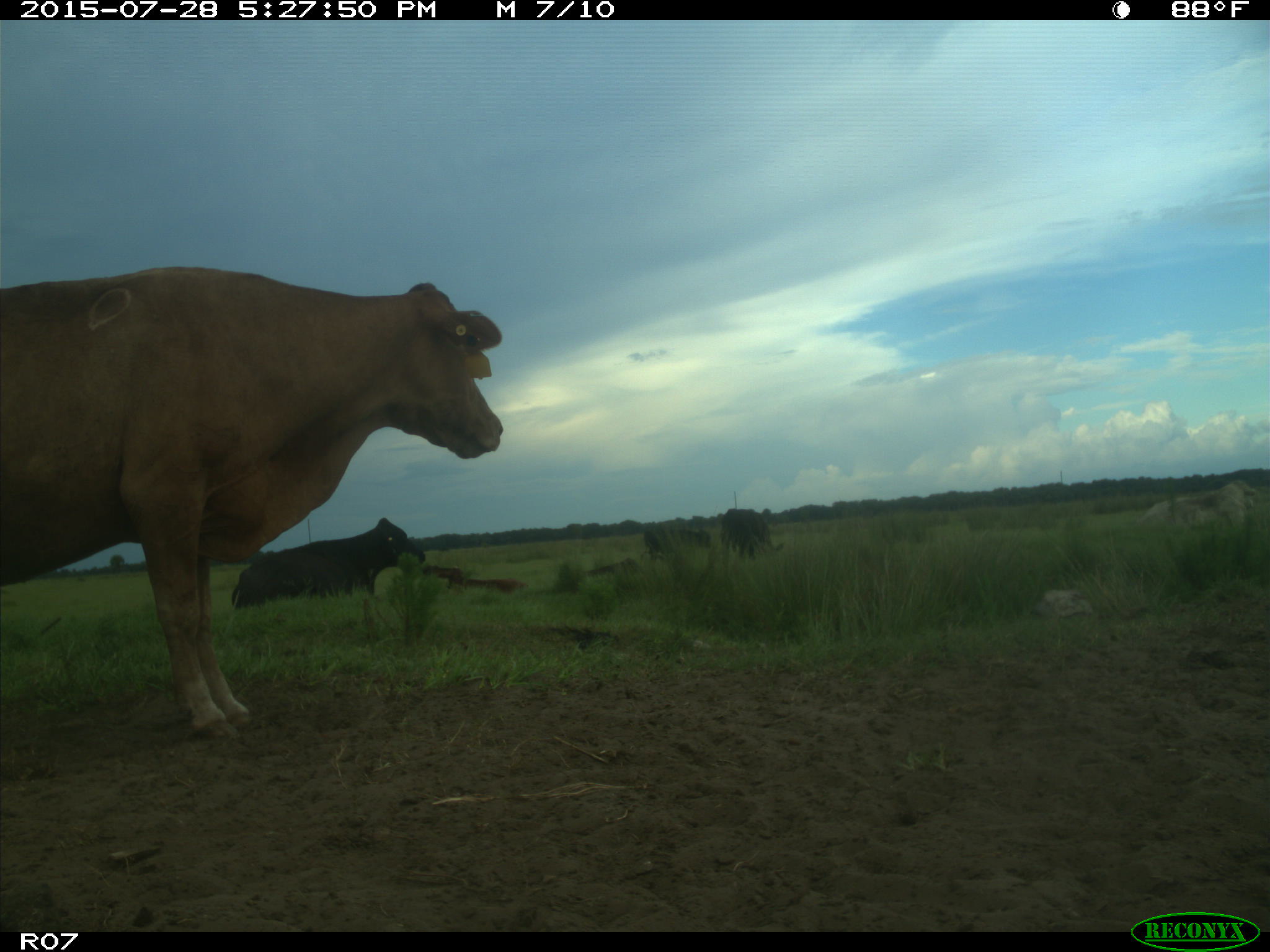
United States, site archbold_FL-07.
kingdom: Animalia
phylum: Chordata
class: Mammalia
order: Artiodactyla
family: Bovidae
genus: Bos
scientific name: Bos taurus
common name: domestic cow